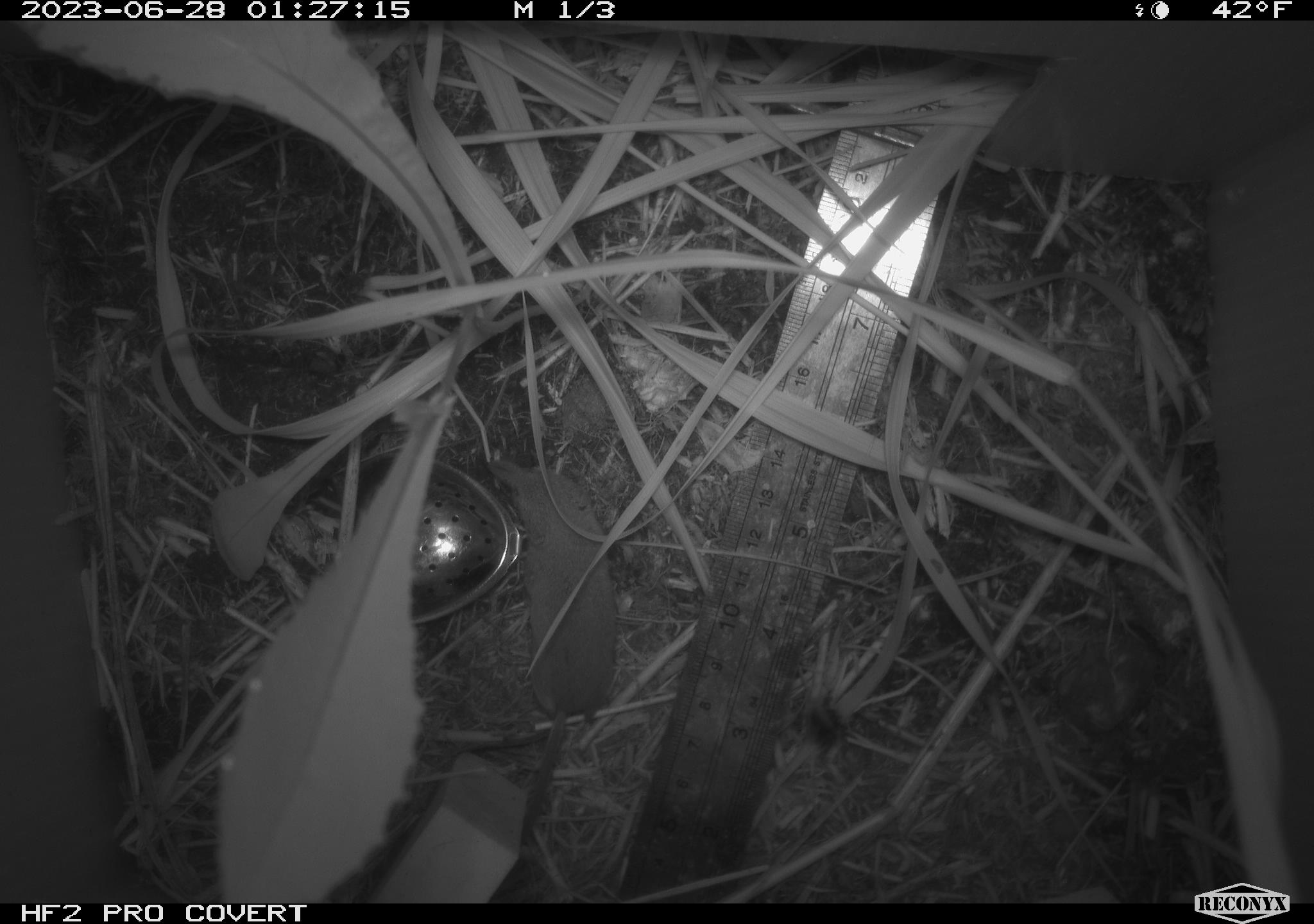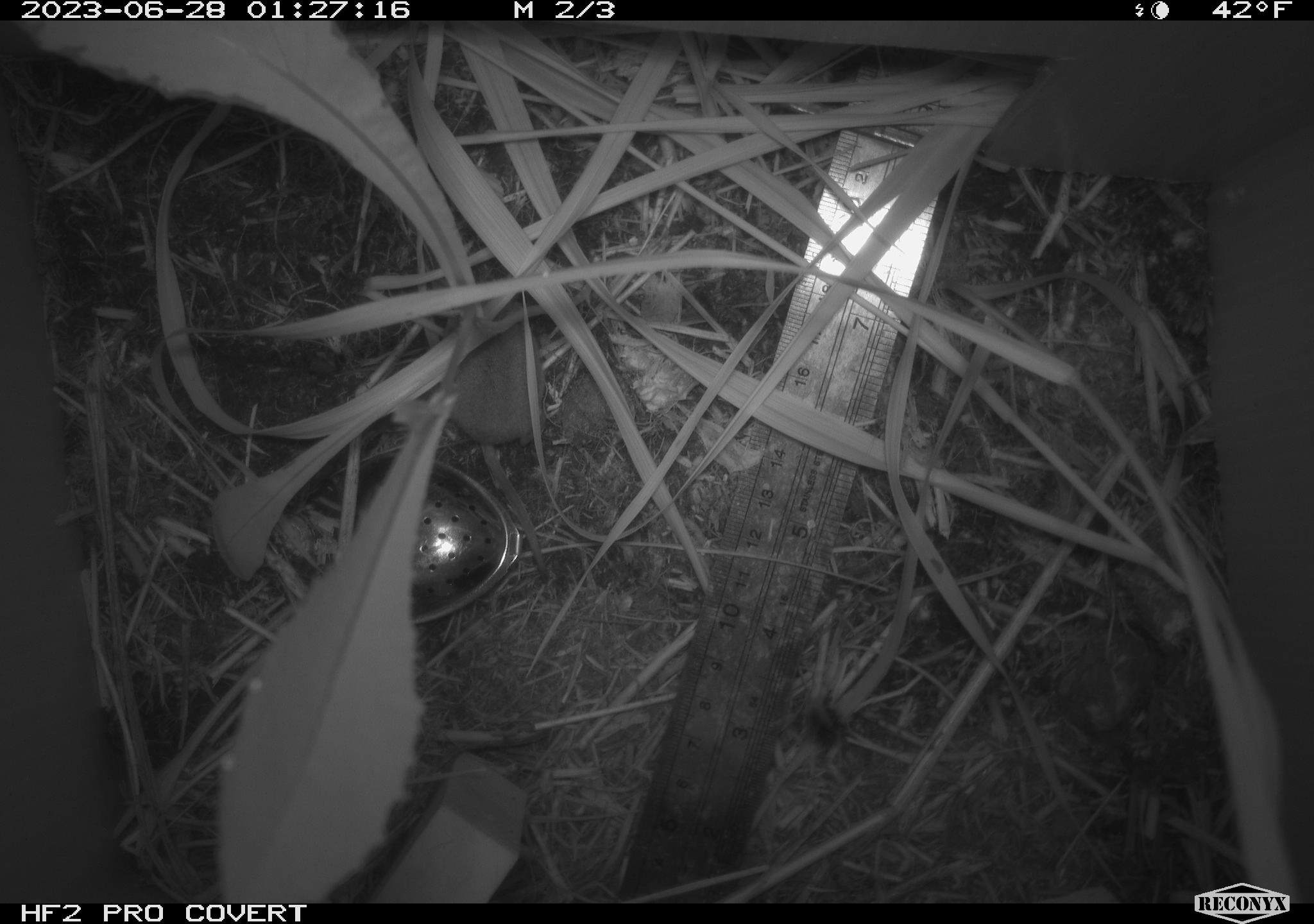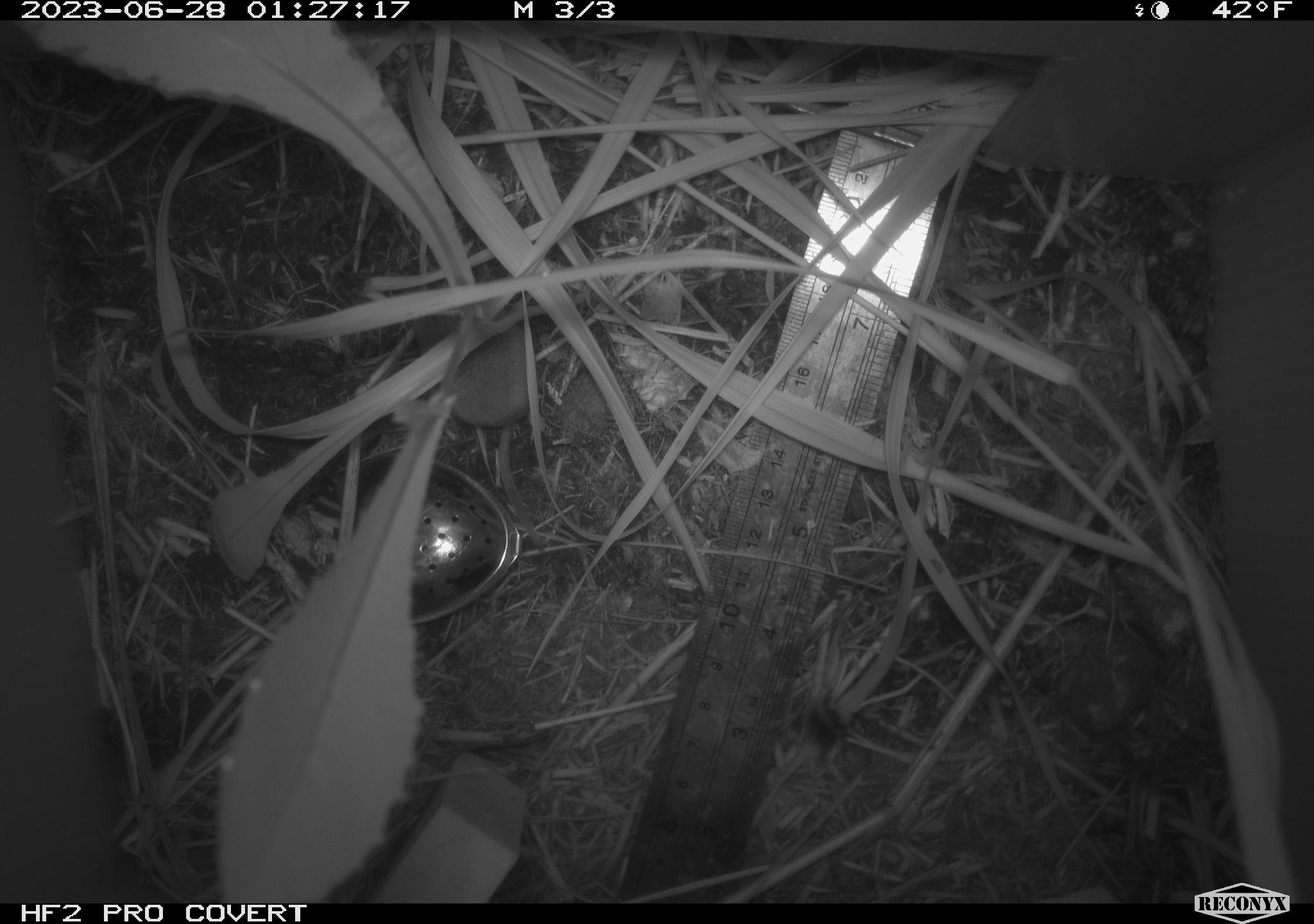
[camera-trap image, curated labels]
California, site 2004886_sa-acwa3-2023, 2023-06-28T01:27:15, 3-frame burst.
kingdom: Animalia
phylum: Chordata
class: Mammalia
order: Eulipotyphla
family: Soricidae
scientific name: Soricidae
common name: shrews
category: soricidae family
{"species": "soricidae family (shrews) (Soricidae)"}